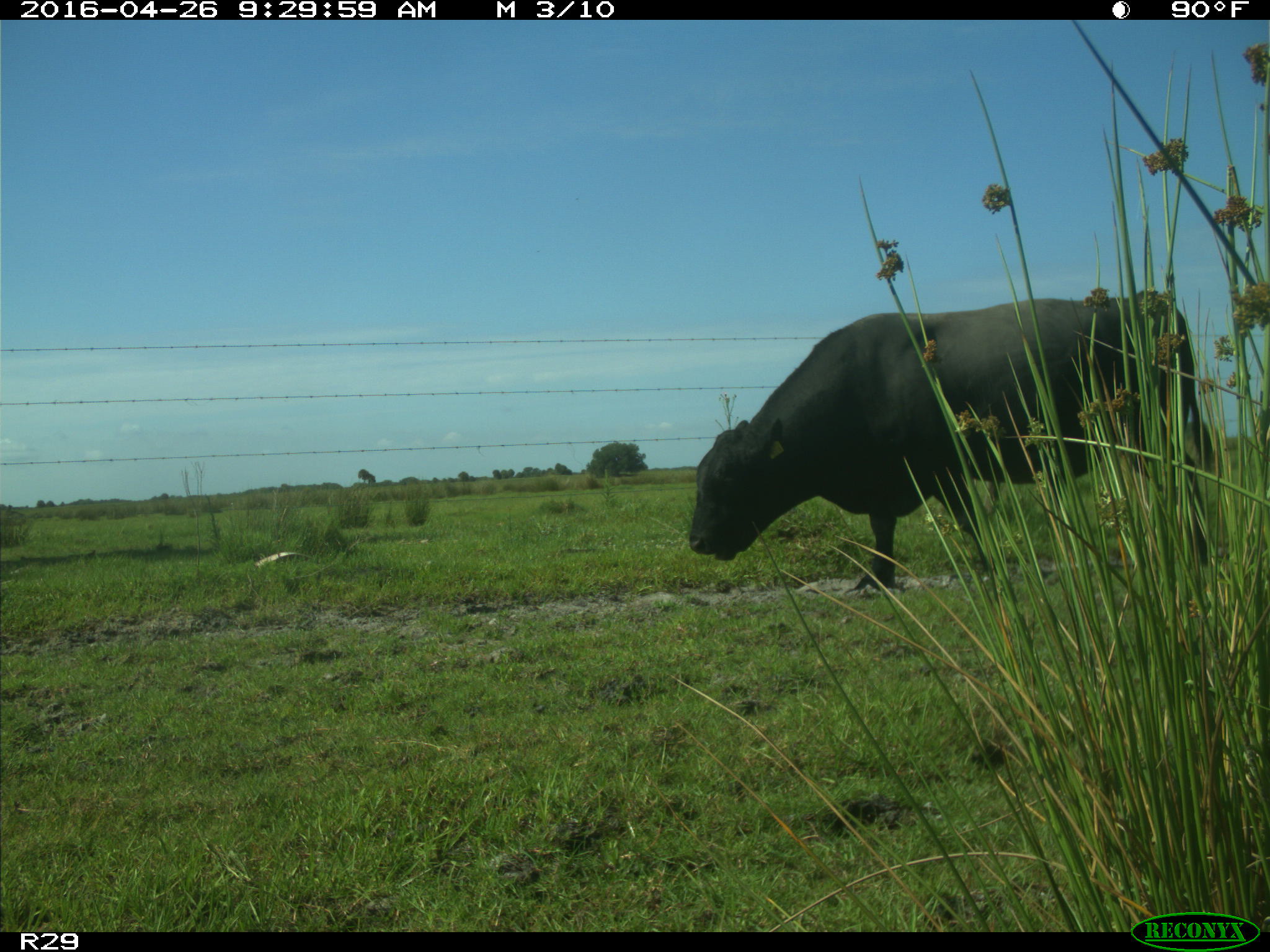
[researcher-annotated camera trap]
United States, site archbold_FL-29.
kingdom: Animalia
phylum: Chordata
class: Mammalia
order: Artiodactyla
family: Bovidae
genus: Bos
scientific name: Bos taurus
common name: domestic cow